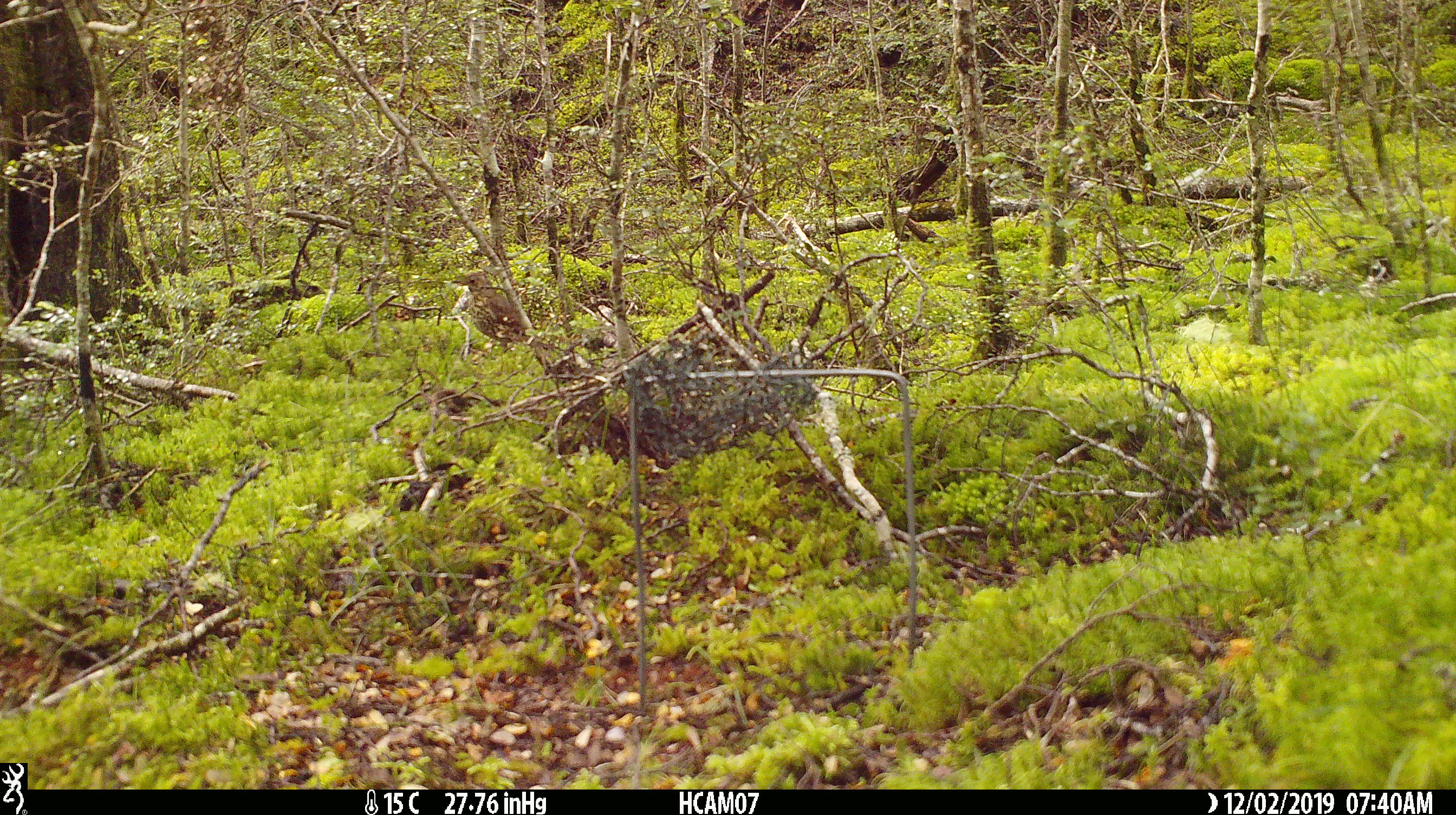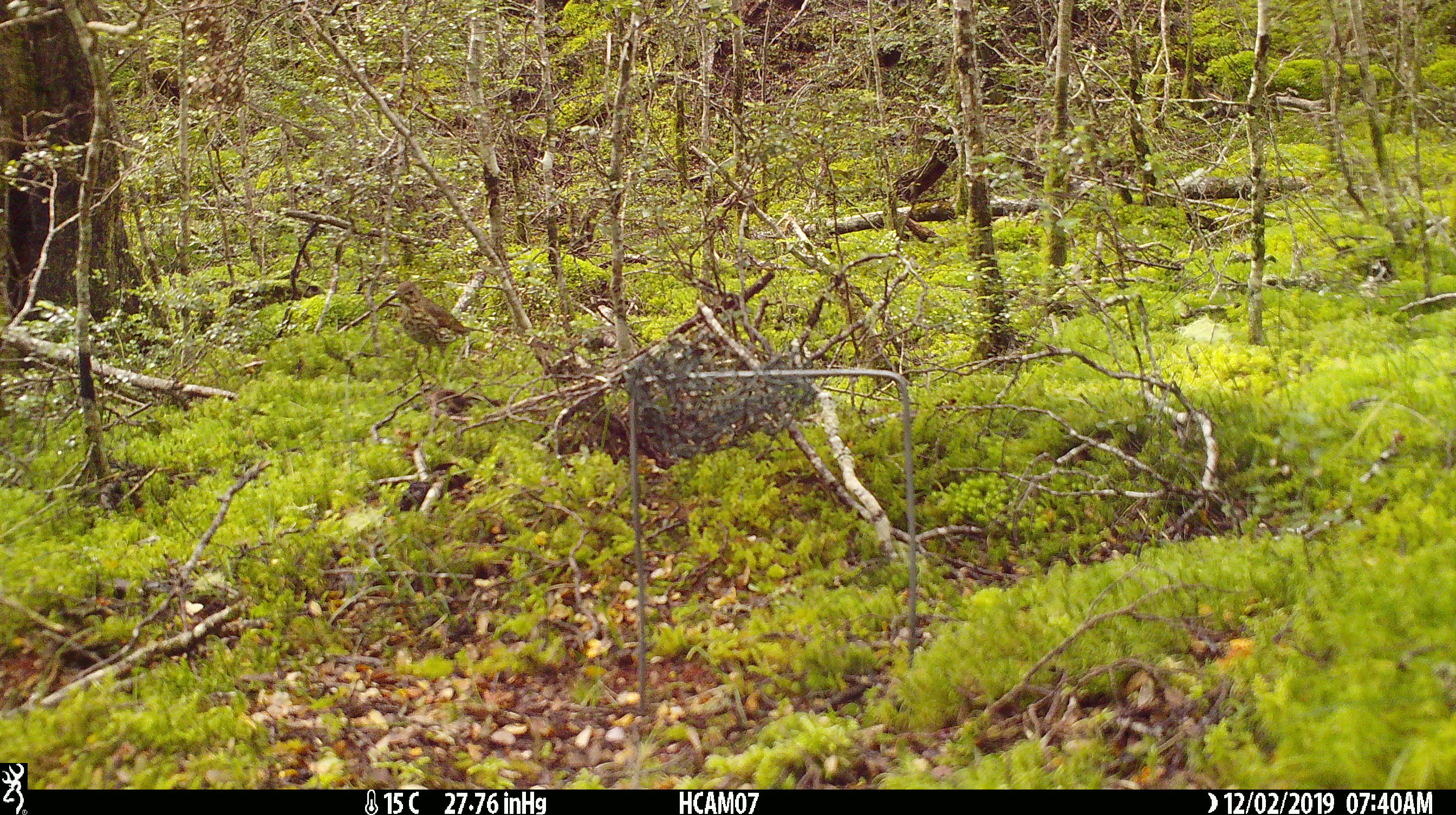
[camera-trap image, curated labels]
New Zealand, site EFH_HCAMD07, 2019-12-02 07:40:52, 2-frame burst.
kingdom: Animalia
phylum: Chordata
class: Aves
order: Passeriformes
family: Turdidae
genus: Turdus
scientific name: Turdus philomelos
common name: song thrush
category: thrush